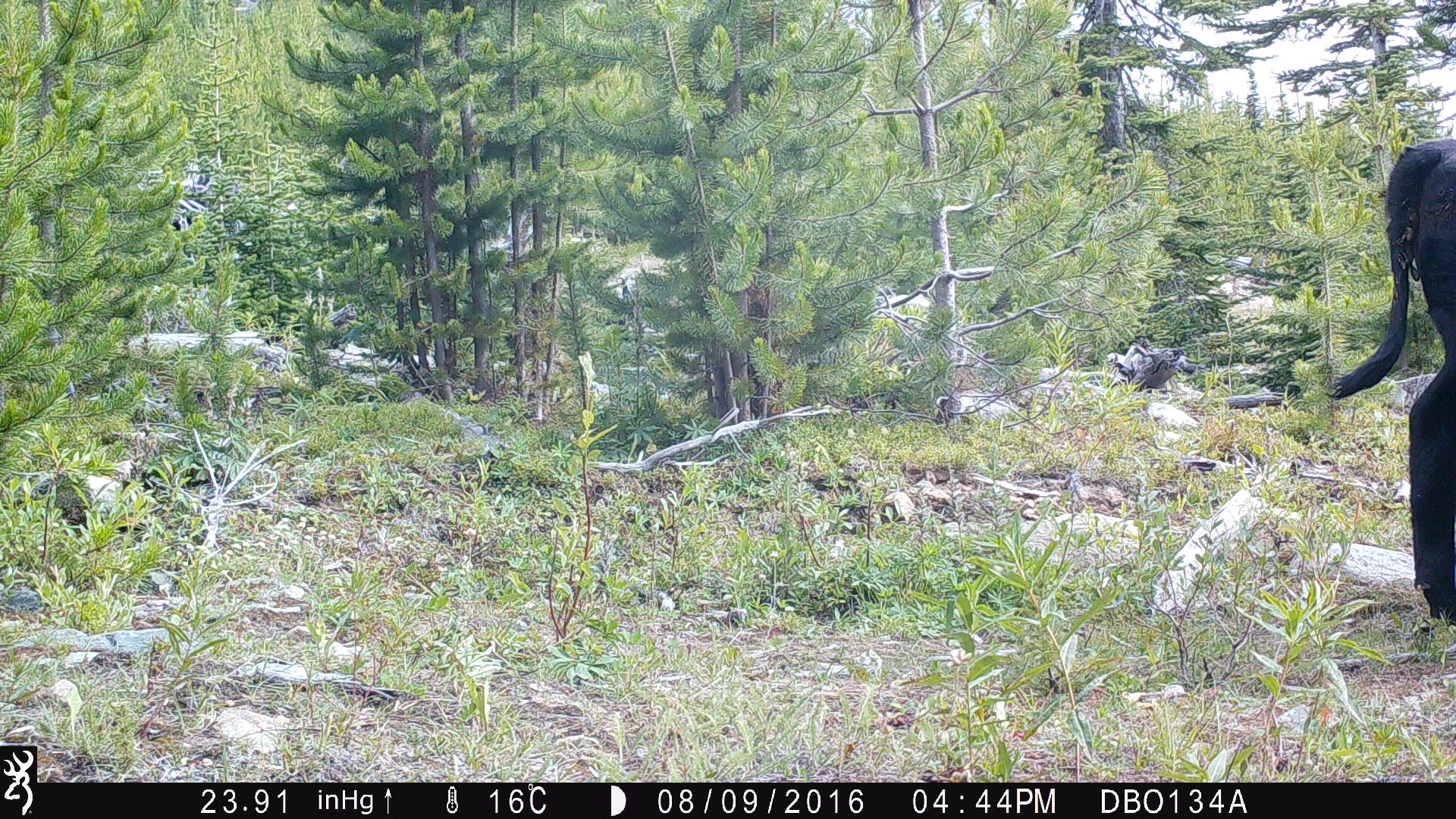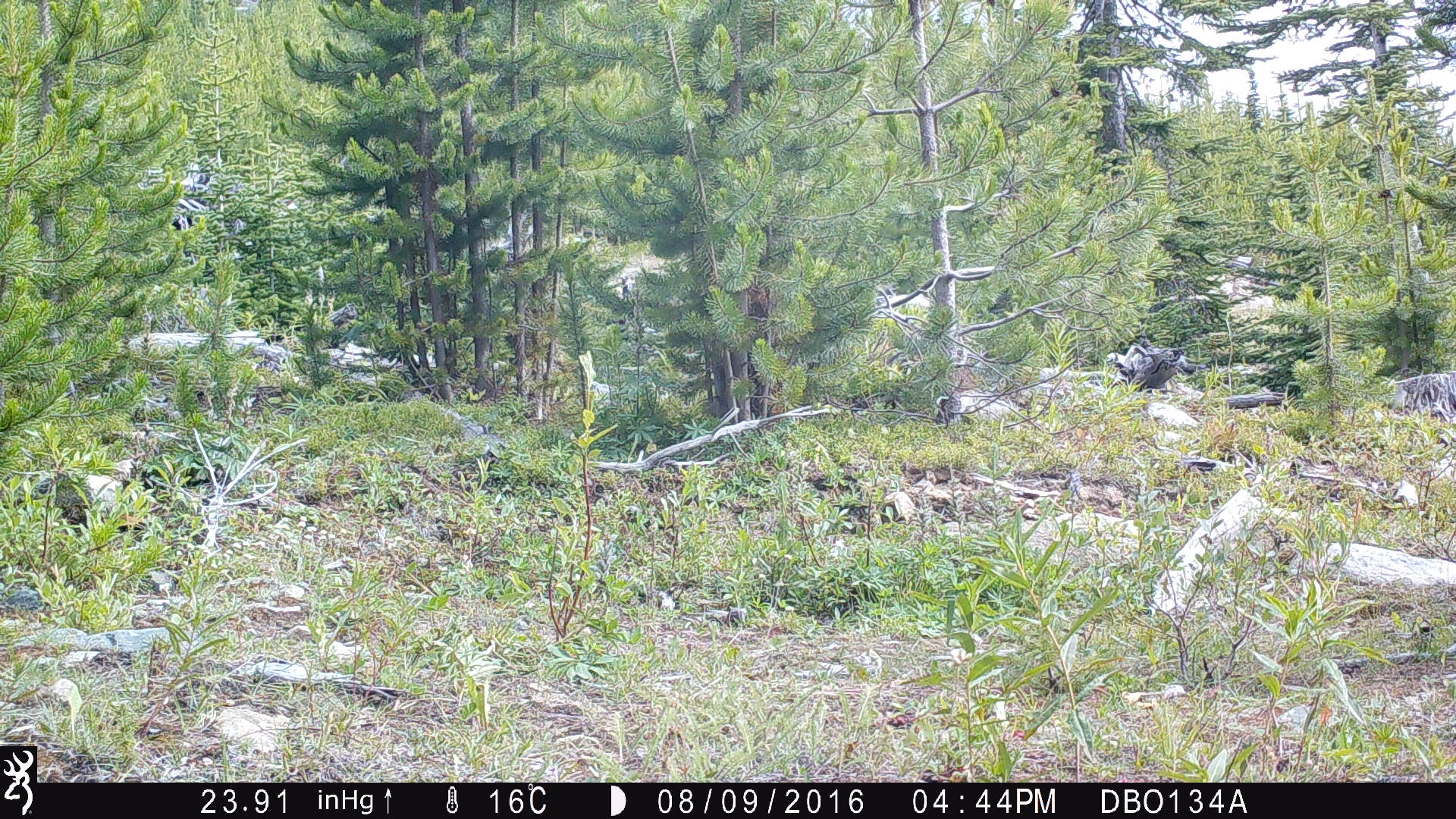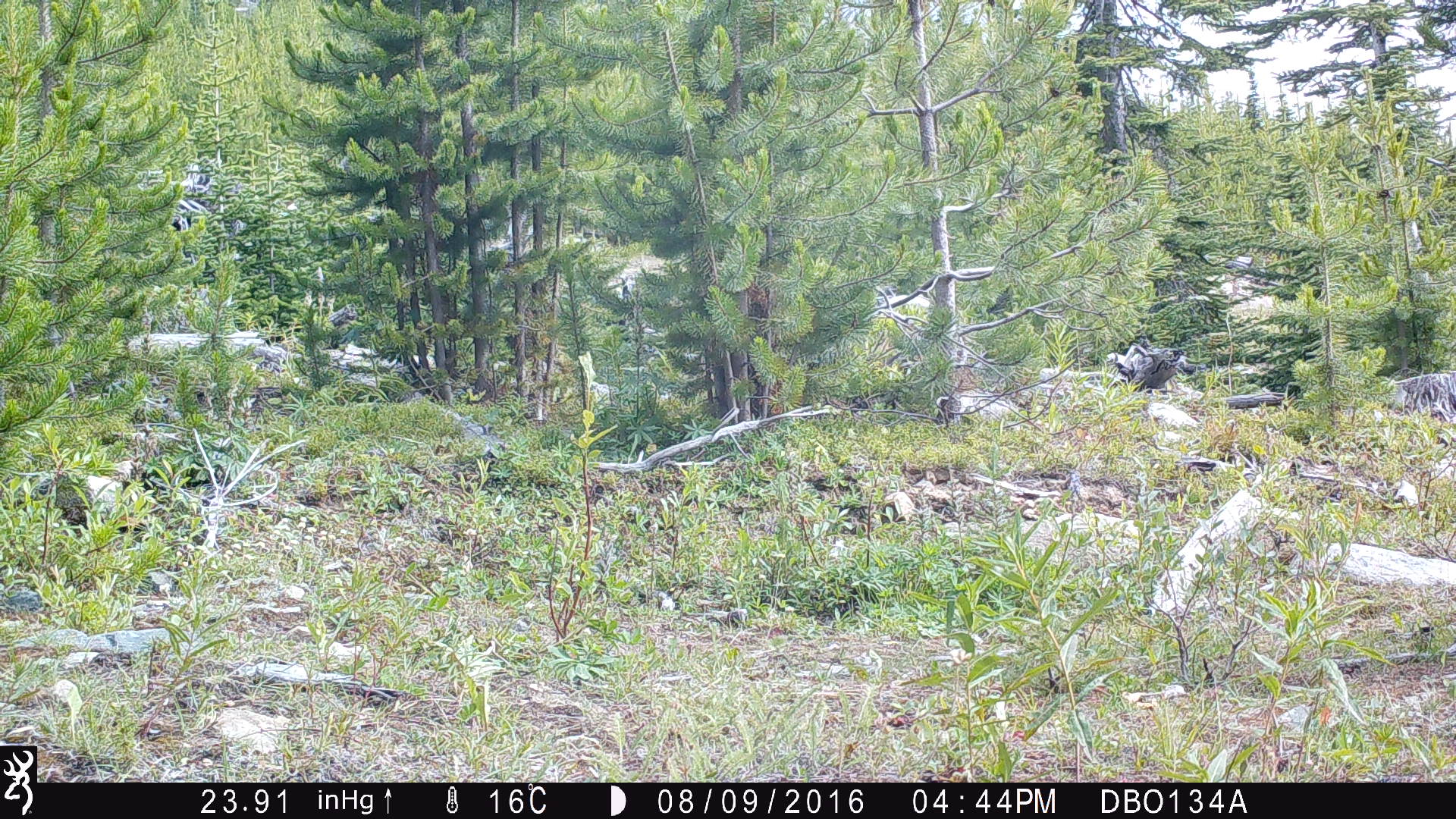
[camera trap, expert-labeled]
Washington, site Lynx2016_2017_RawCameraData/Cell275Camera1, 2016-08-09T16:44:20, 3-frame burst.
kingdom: Animalia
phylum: Chordata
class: Mammalia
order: Artiodactyla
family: Bovidae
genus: Bos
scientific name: Bos taurus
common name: domestic cattle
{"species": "domestic cattle (Bos taurus)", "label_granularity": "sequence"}